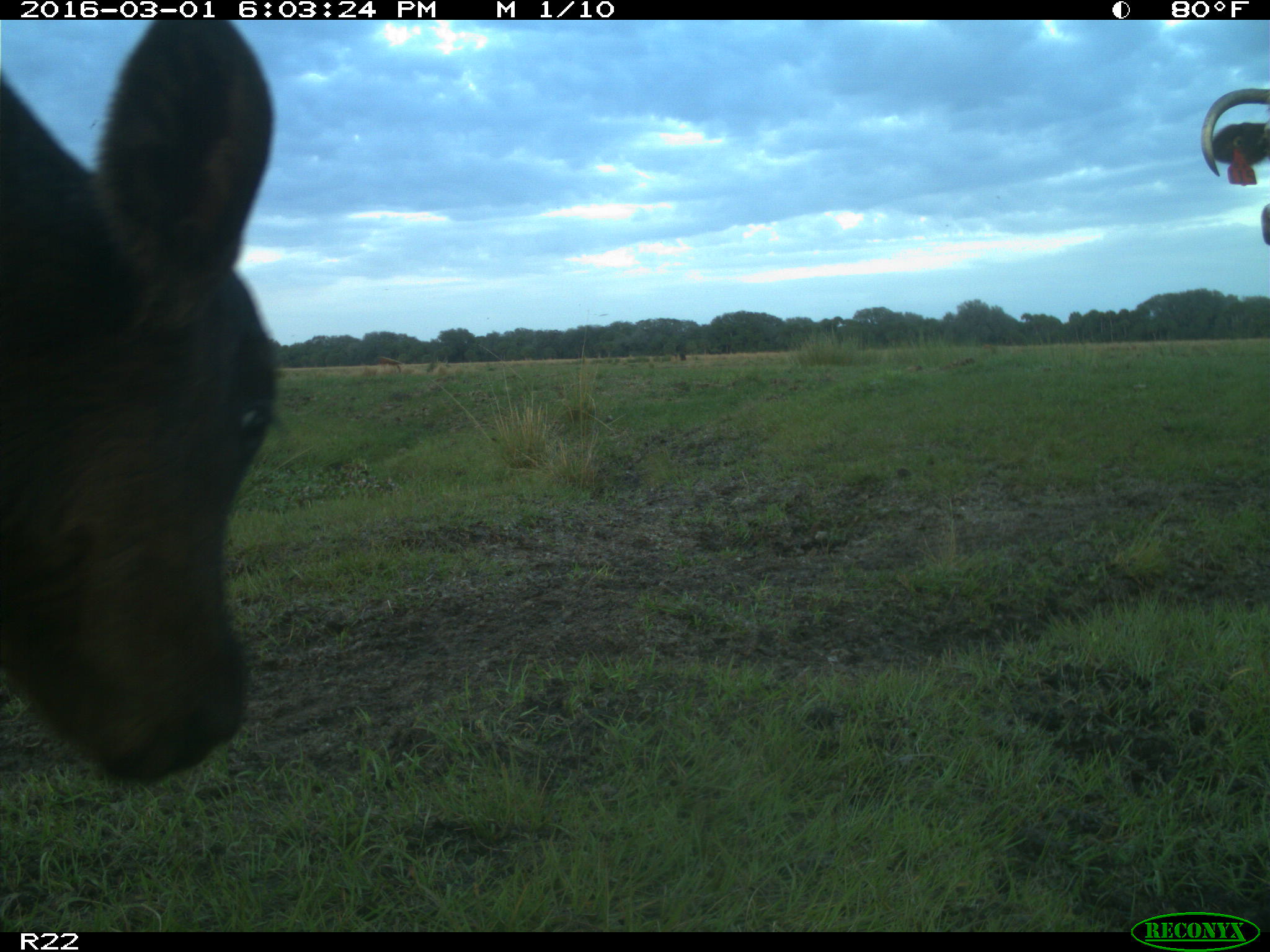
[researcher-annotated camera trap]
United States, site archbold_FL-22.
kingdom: Animalia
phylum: Chordata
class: Mammalia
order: Artiodactyla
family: Bovidae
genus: Bos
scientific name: Bos taurus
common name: domestic cow